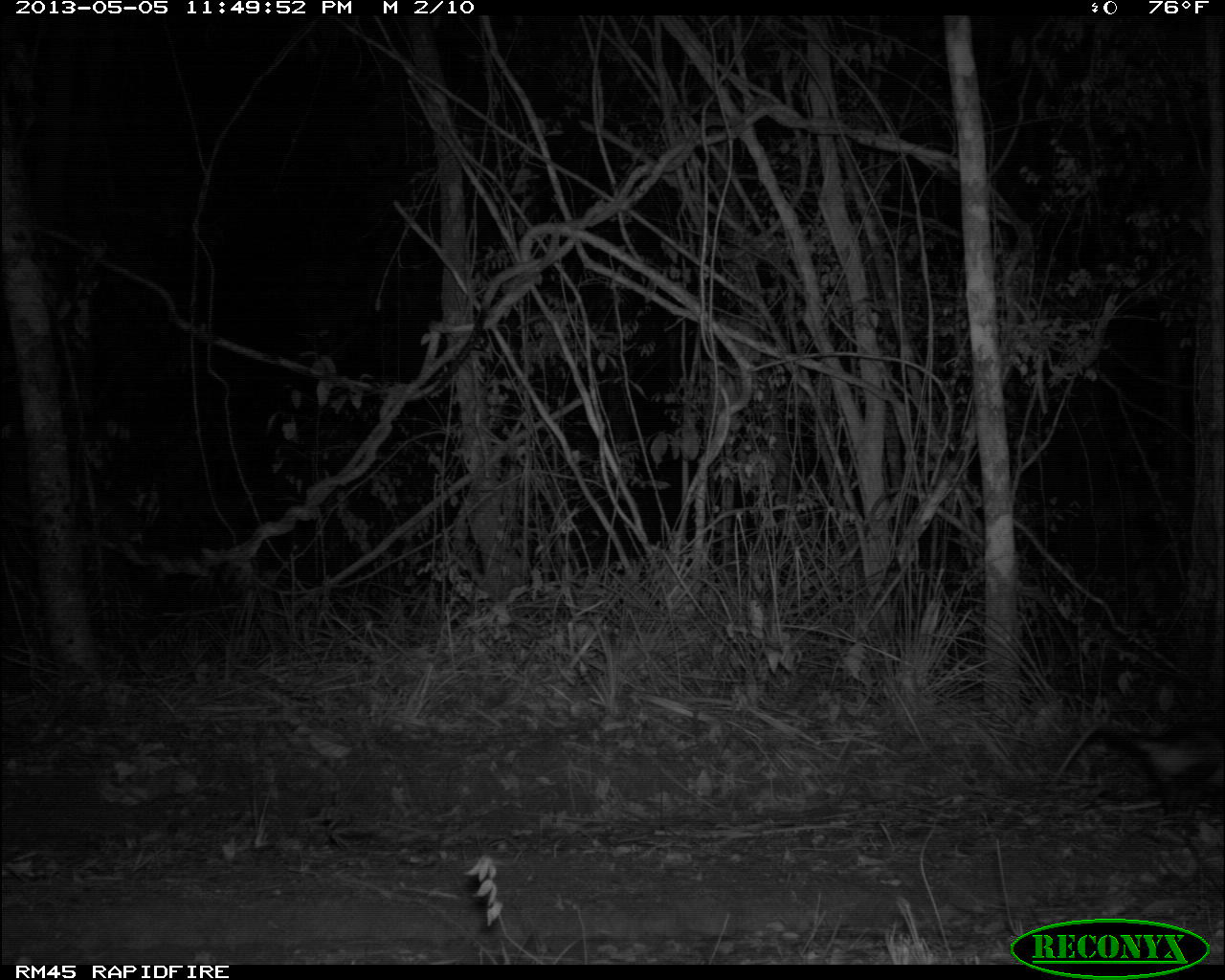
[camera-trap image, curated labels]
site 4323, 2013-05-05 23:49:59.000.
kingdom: Animalia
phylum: Chordata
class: Mammalia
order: Didelphimorphia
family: Didelphidae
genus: Didelphis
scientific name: Didelphis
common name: american opossums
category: didelphis sp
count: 1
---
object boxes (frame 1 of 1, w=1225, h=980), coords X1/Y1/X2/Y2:
didelphis sp: 1050/715/1225/827